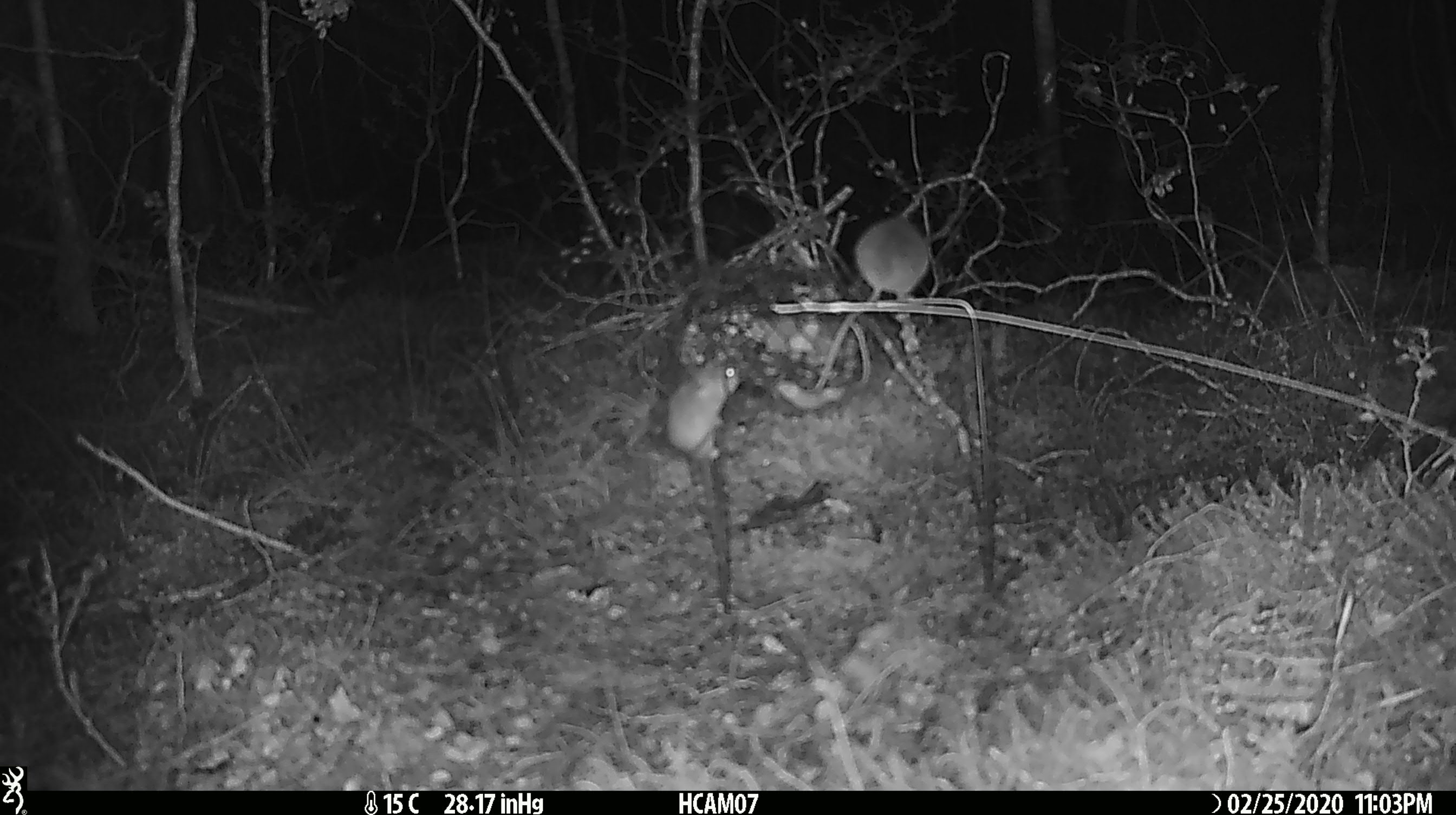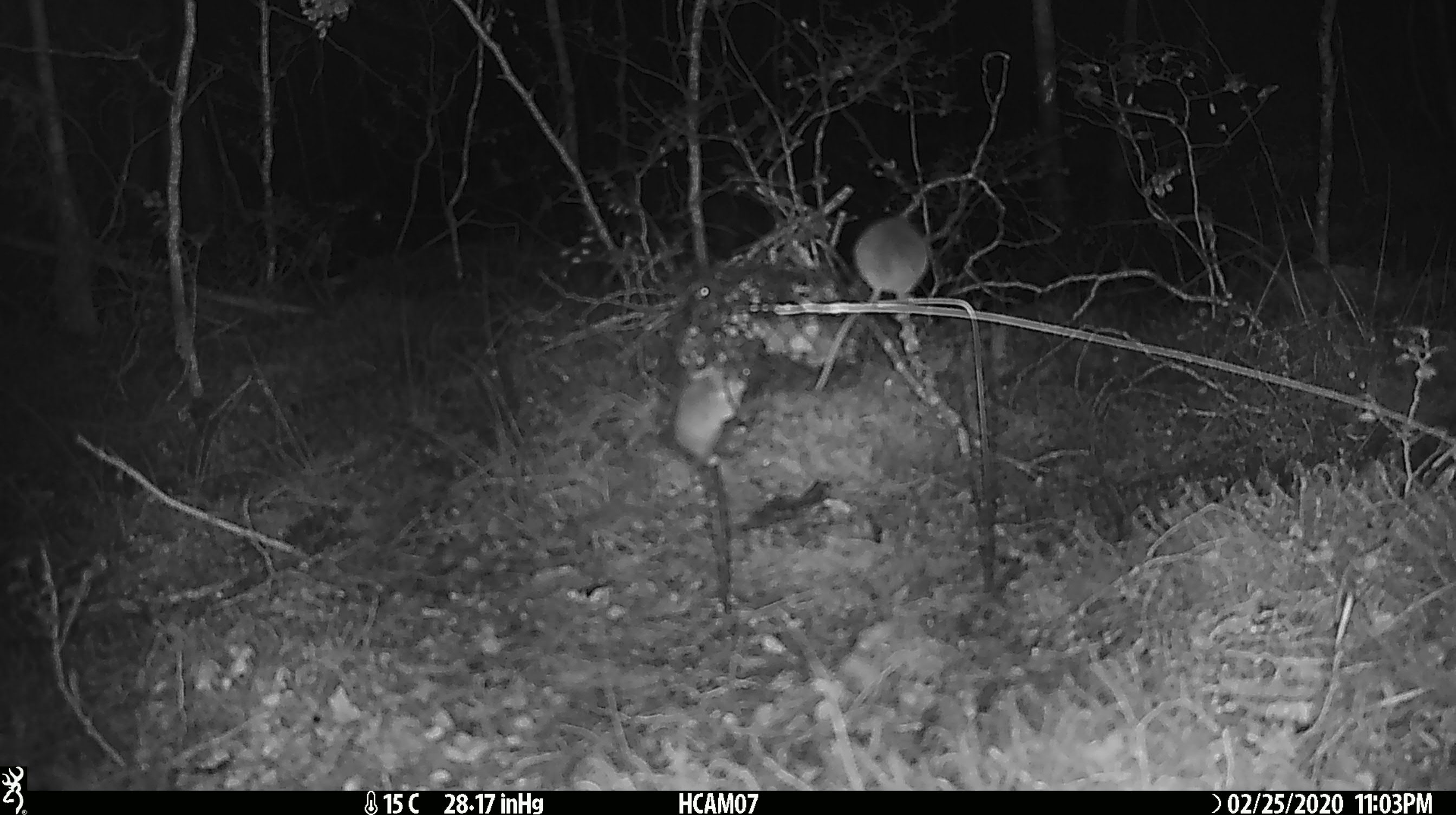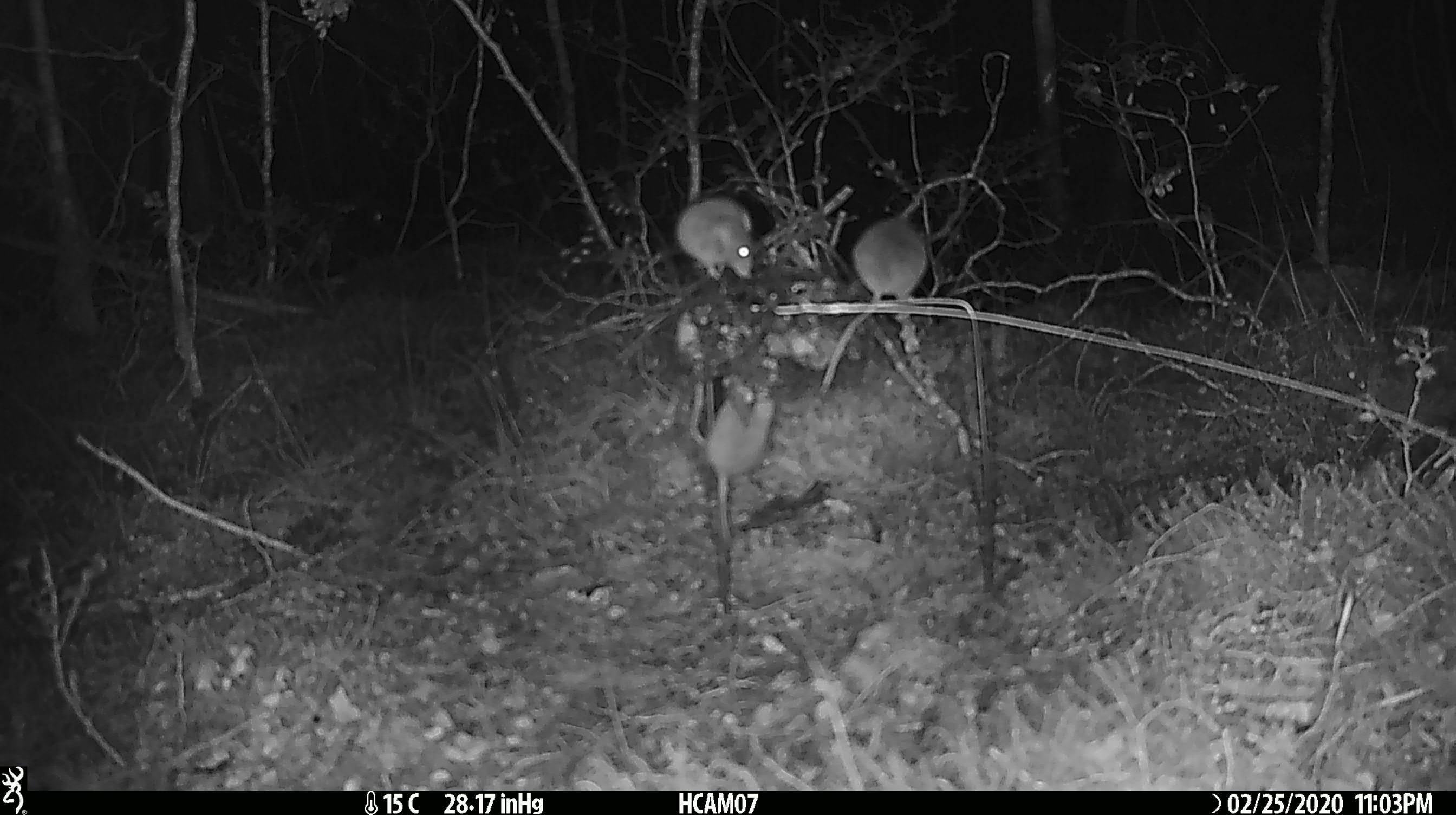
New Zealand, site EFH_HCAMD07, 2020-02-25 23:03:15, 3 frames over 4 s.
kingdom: Animalia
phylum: Chordata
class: Mammalia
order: Rodentia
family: Muridae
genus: Mus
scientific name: Mus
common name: mouse